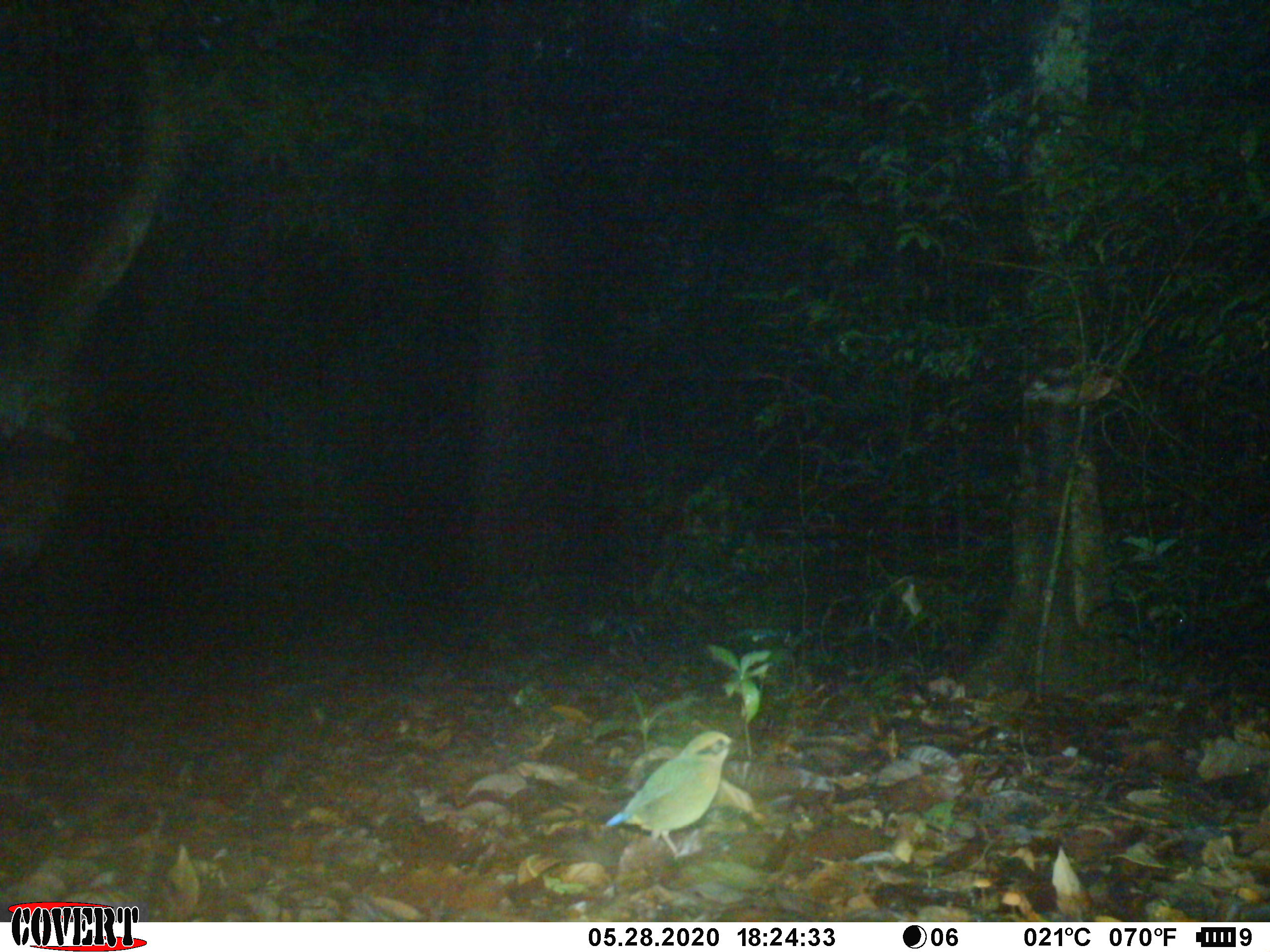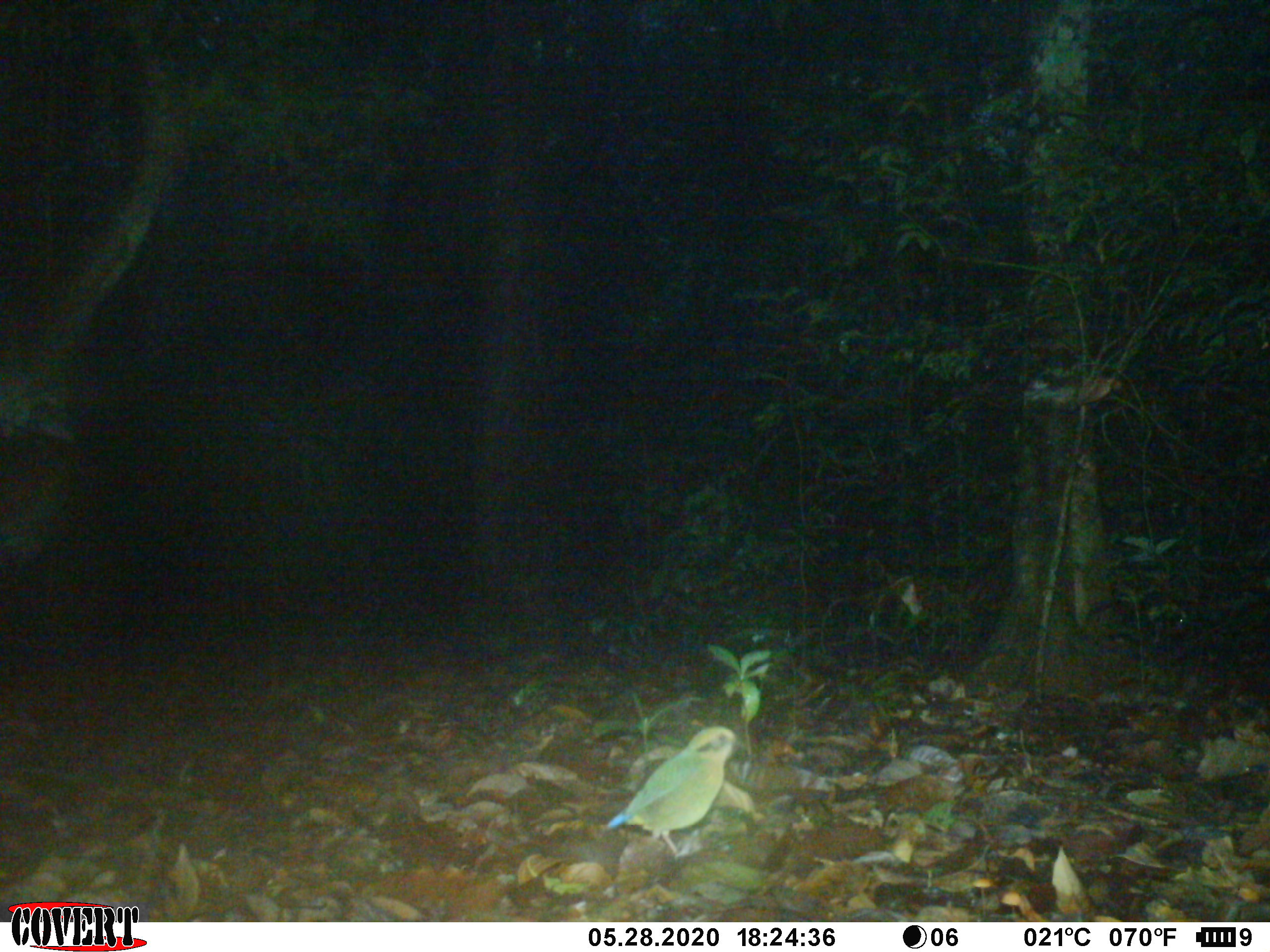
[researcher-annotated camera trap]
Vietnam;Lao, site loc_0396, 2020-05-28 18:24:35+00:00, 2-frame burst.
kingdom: Animalia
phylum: Chordata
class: Aves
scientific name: Aves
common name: bird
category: unidentified bird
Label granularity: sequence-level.